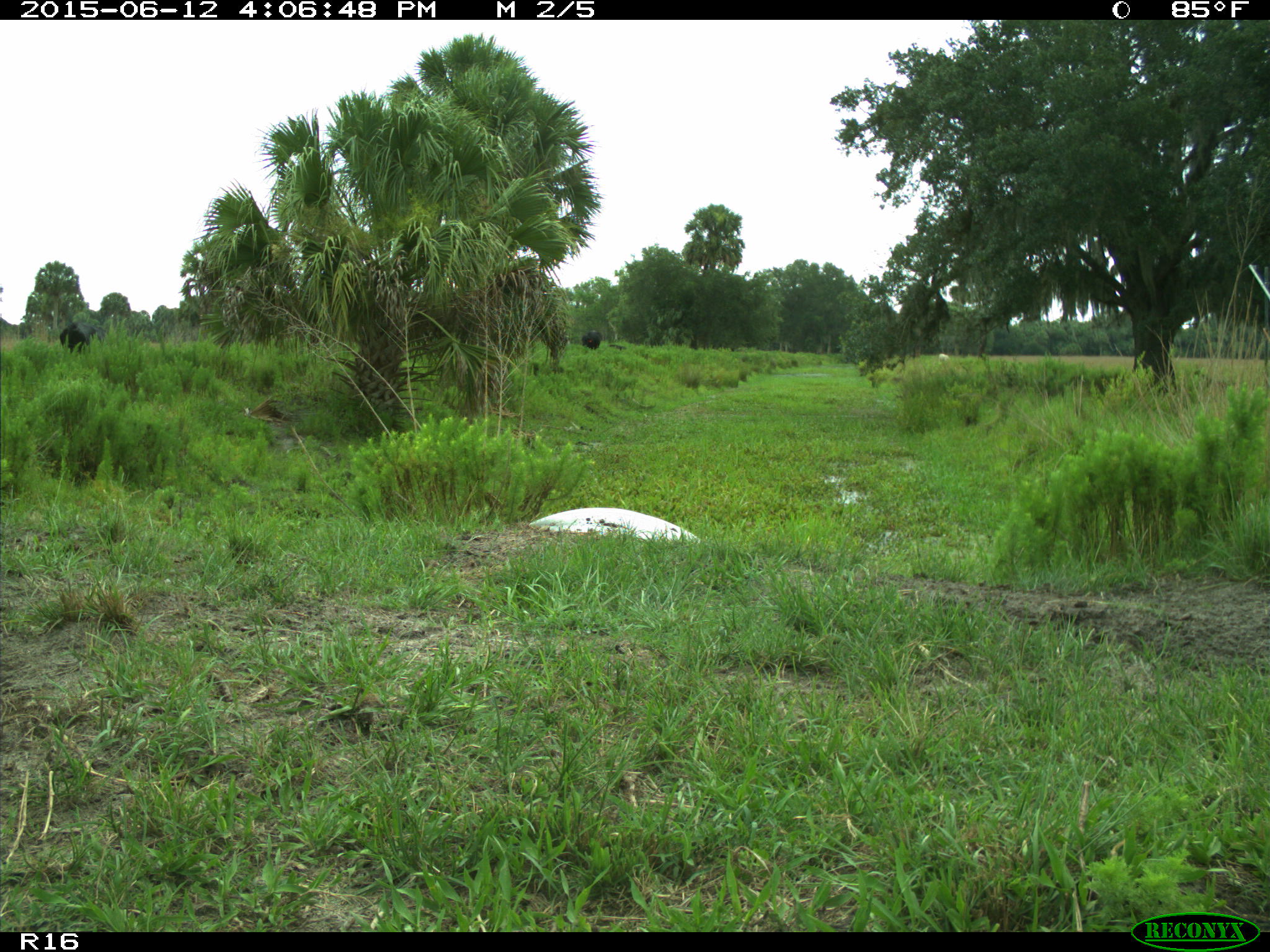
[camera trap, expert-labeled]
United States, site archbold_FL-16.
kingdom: Animalia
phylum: Chordata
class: Mammalia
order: Artiodactyla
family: Bovidae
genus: Bos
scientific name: Bos taurus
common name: domestic cow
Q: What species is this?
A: Bos taurus (domestic cow).